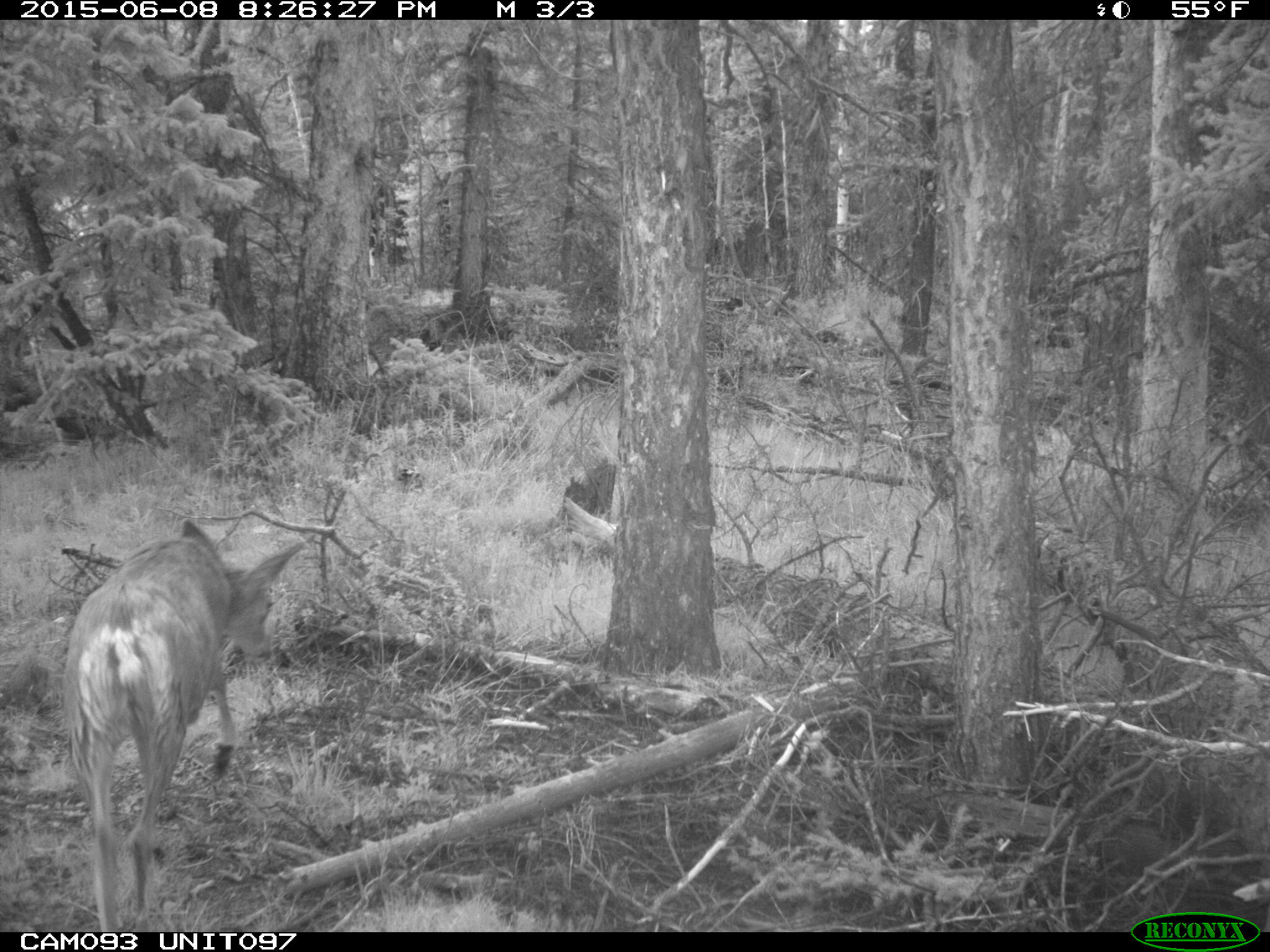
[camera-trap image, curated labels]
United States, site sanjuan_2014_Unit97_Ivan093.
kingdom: Animalia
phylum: Chordata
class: Mammalia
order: Artiodactyla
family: Cervidae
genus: Odocoileus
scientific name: Odocoileus hemionus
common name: mule deer